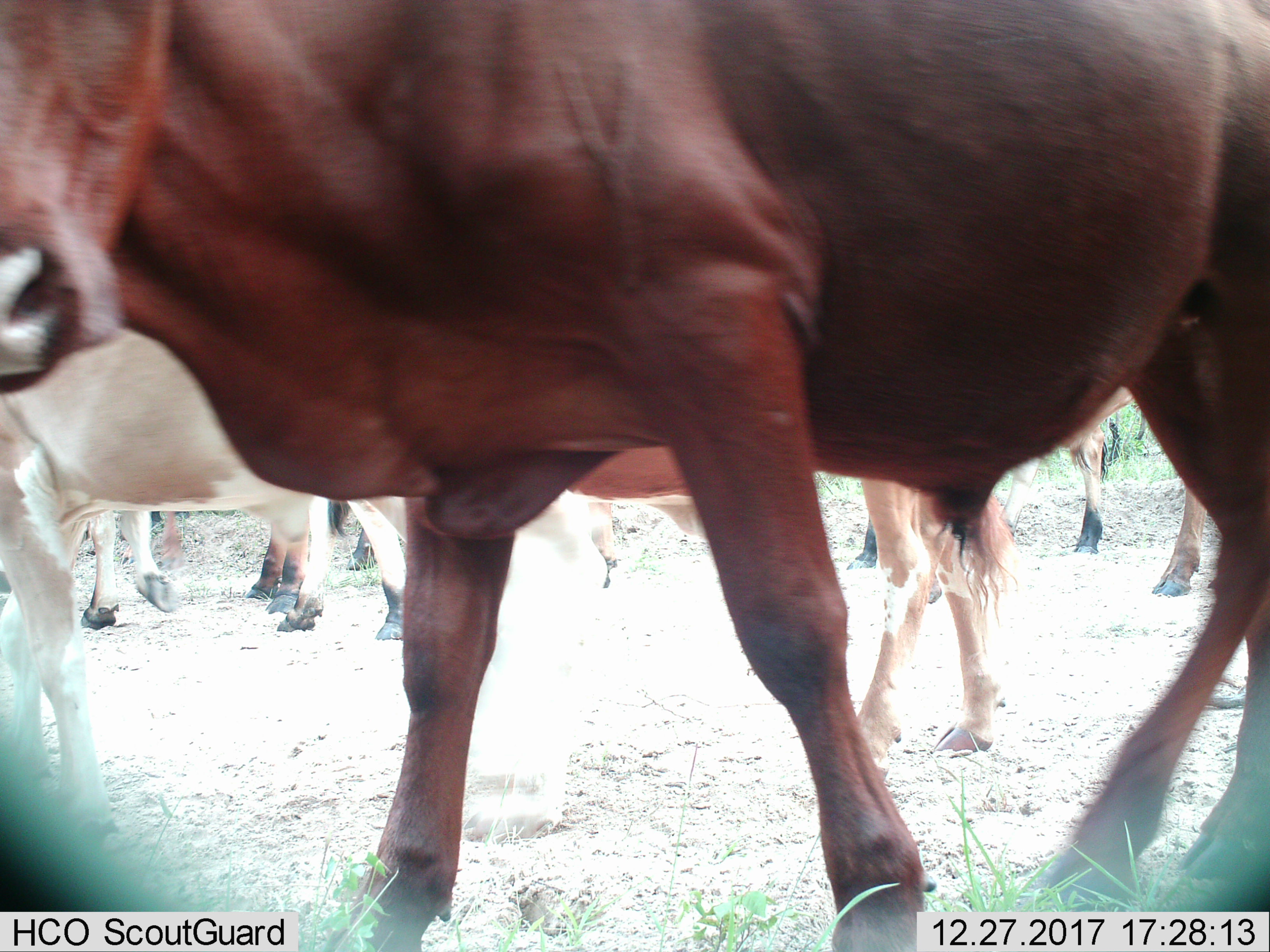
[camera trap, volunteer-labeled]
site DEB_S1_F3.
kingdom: Animalia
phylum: Chordata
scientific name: Vertebrata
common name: domestic animal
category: domesticanimal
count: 8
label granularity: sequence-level